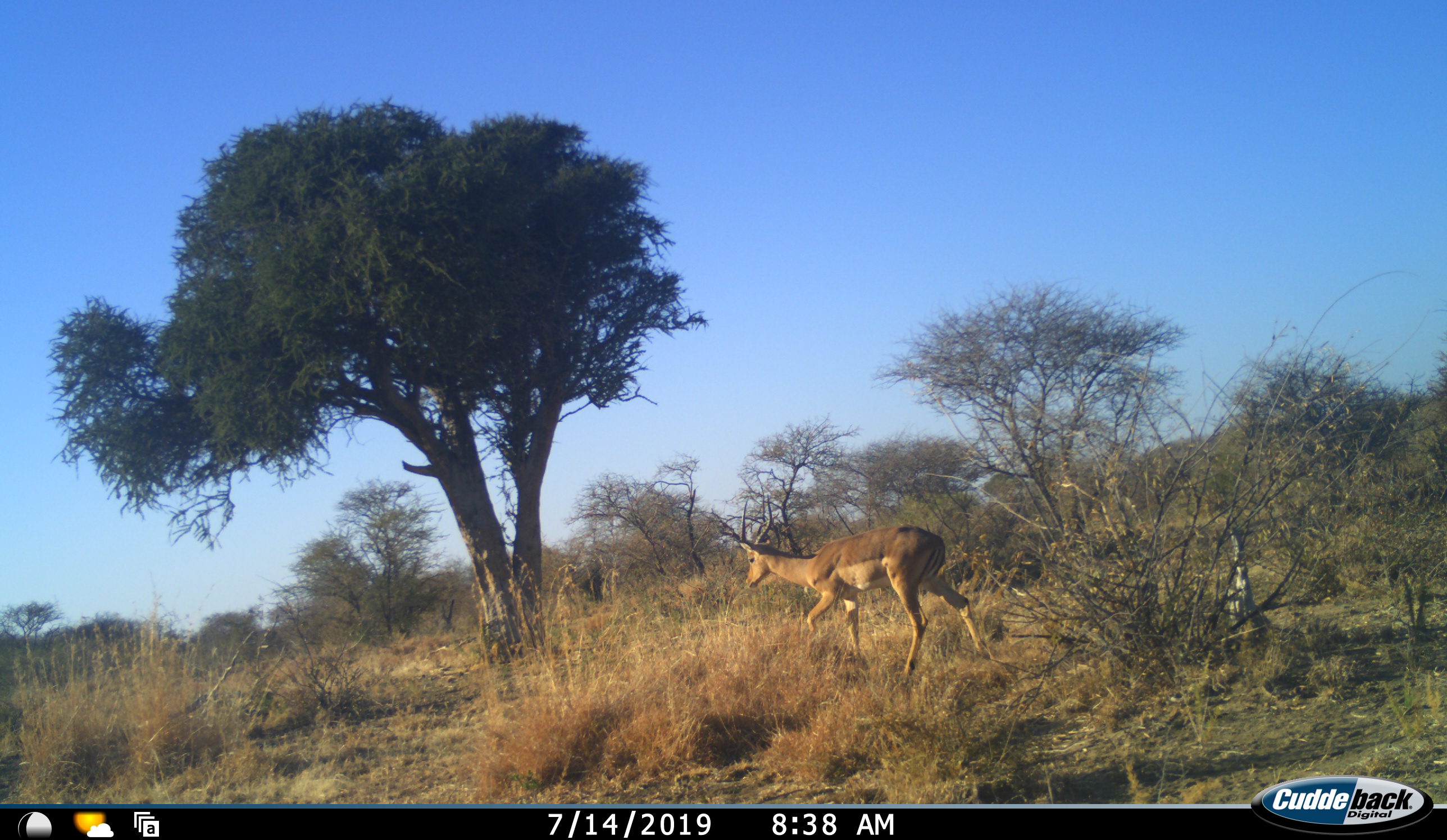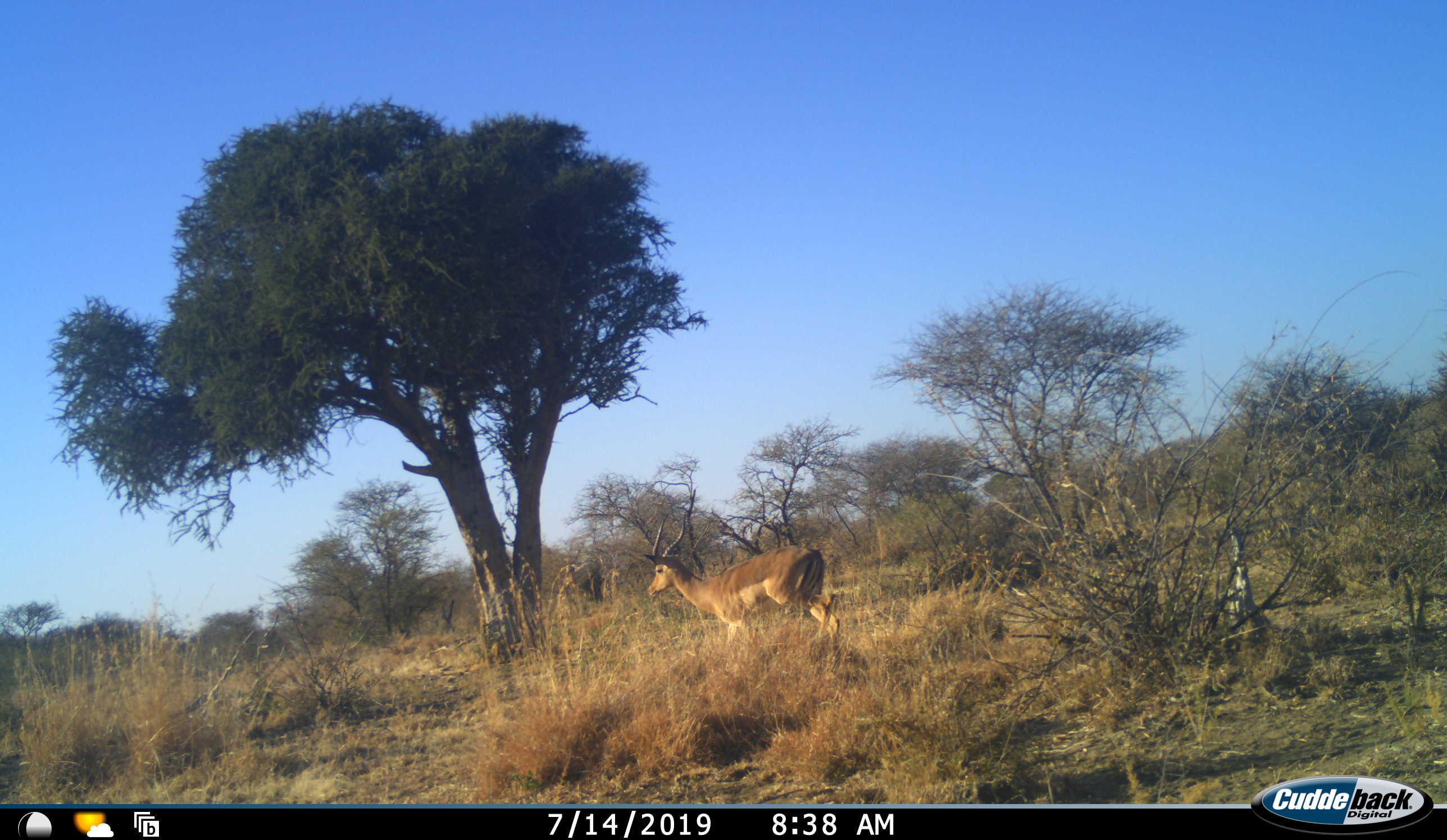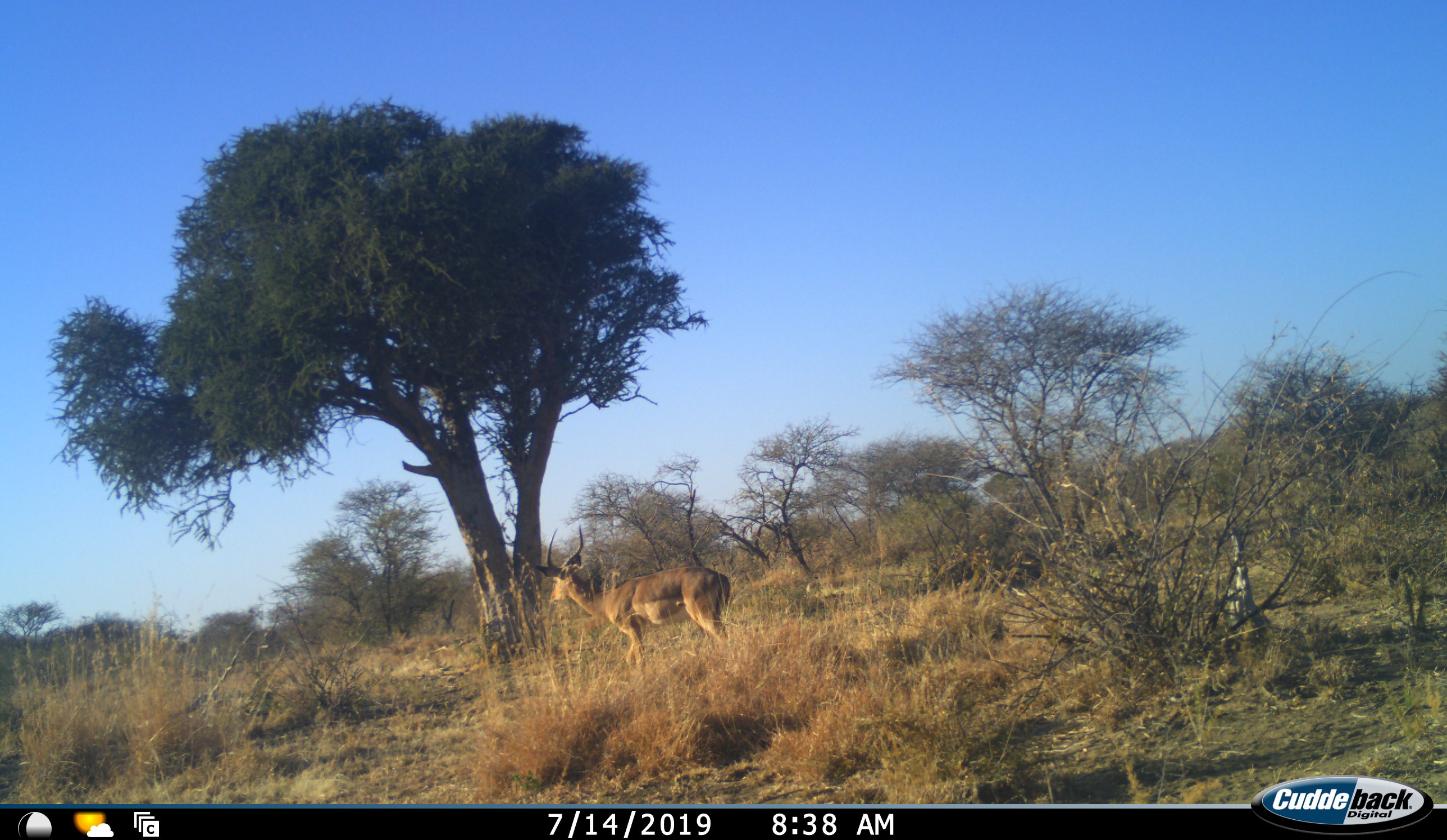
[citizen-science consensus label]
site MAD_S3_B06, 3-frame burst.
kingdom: Animalia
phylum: Chordata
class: Mammalia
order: Artiodactyla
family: Bovidae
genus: Aepyceros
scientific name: Aepyceros melampus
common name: impala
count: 1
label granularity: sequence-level